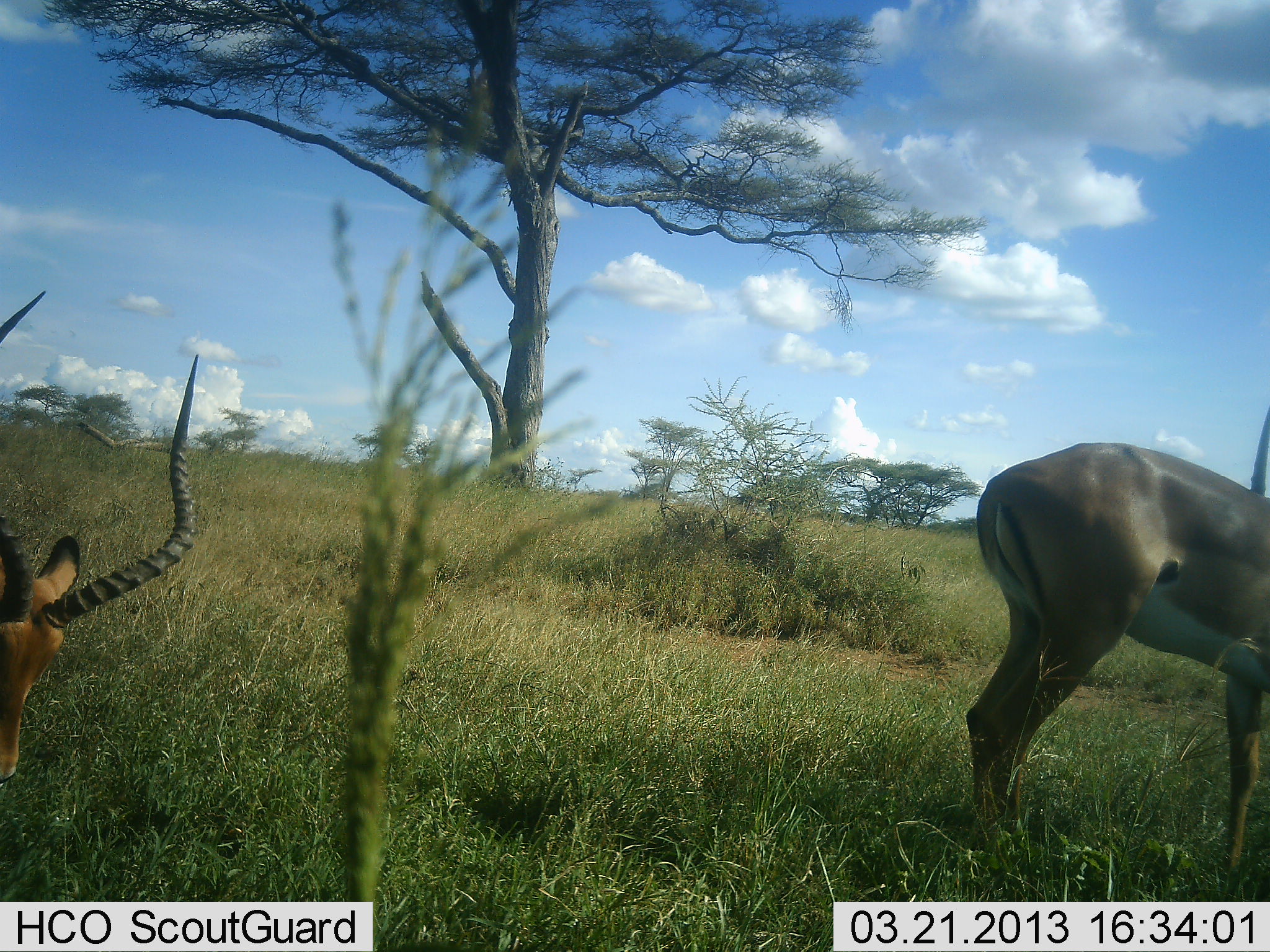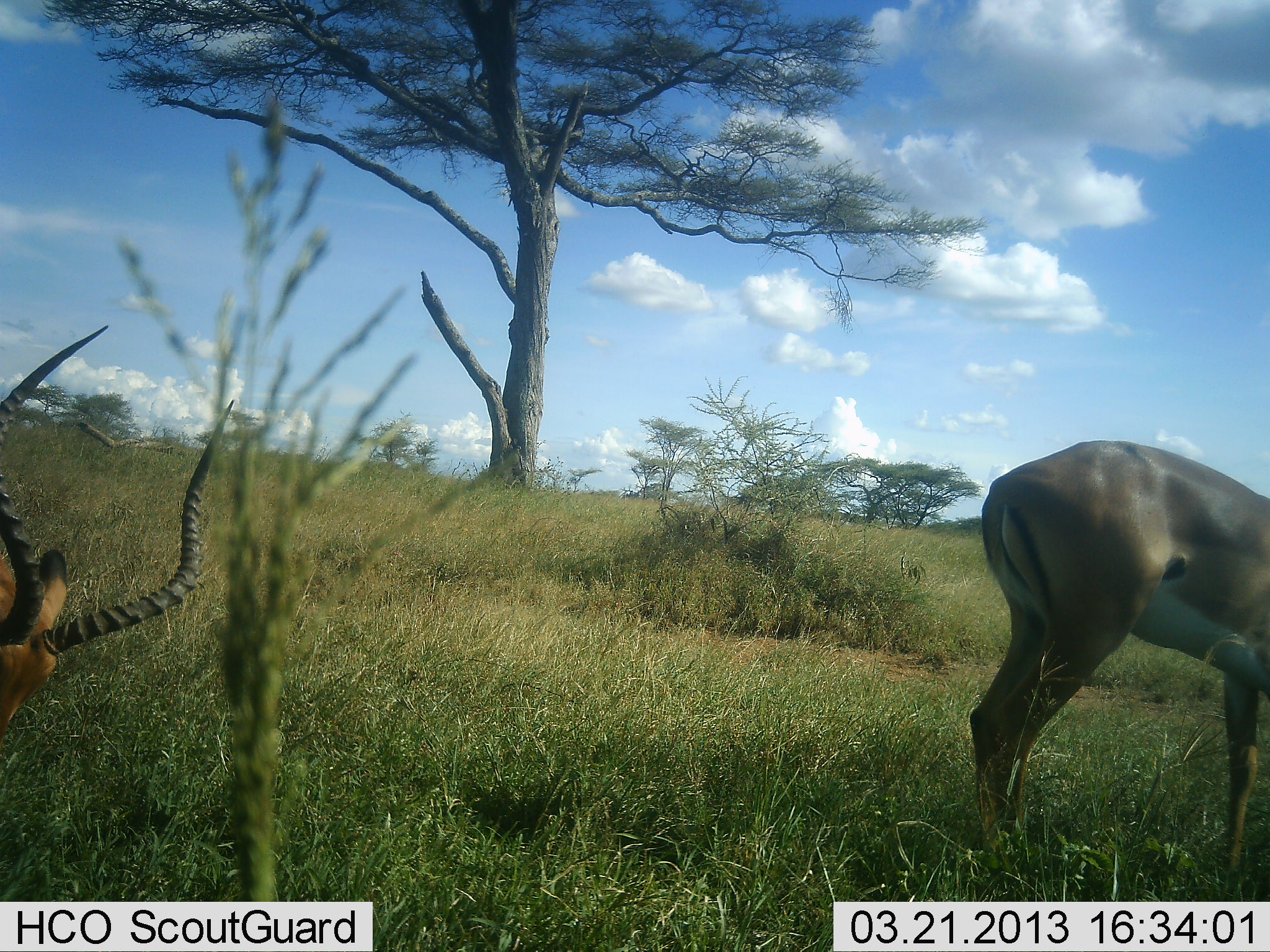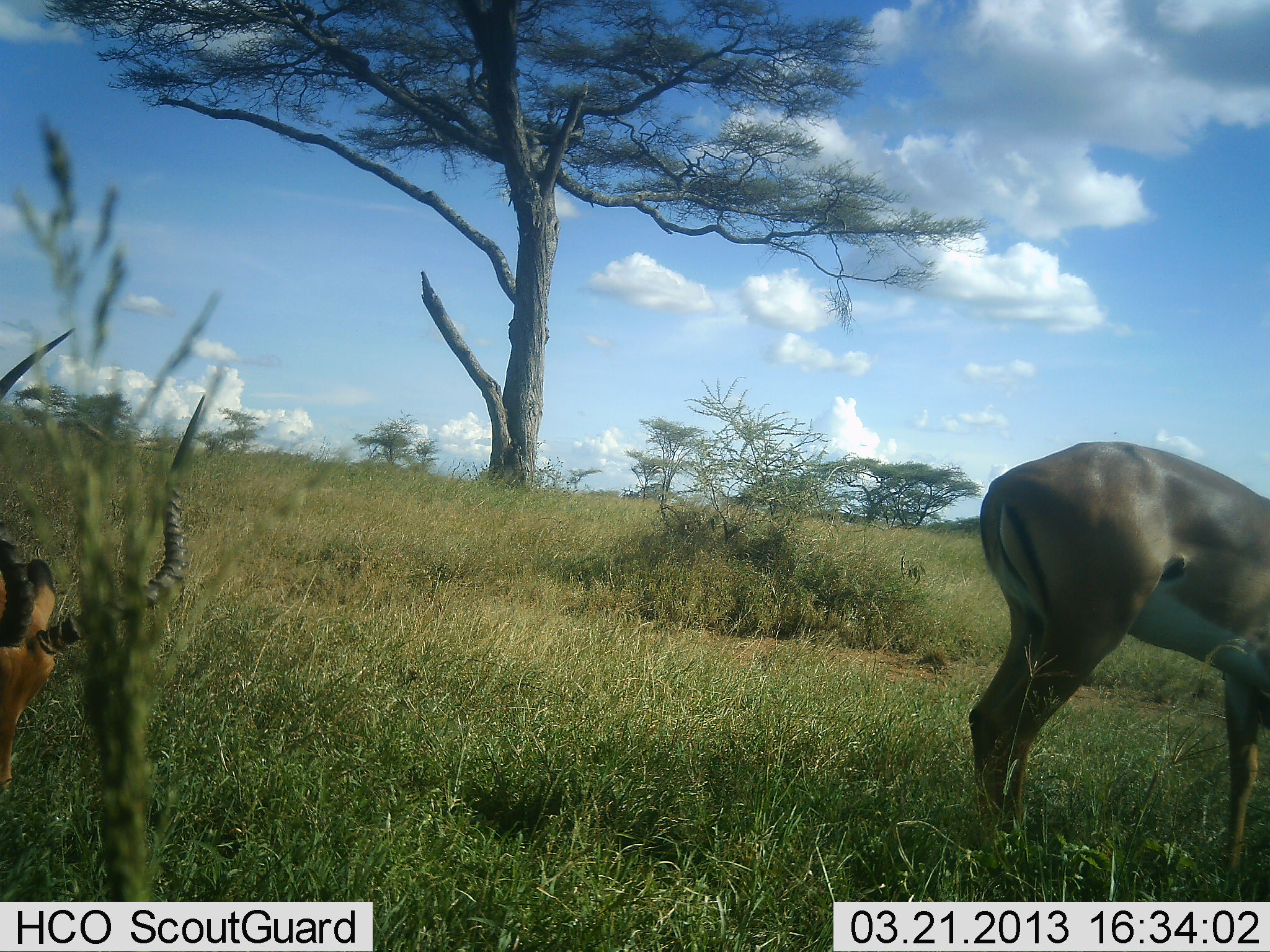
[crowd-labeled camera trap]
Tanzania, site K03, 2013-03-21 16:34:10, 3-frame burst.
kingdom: Animalia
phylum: Chordata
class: Mammalia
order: Artiodactyla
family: Bovidae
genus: Aepyceros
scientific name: Aepyceros melampus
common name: impala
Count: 2.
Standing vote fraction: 38%.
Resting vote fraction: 12%.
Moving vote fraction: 12%.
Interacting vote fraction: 3%.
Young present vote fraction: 3%.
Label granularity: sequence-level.